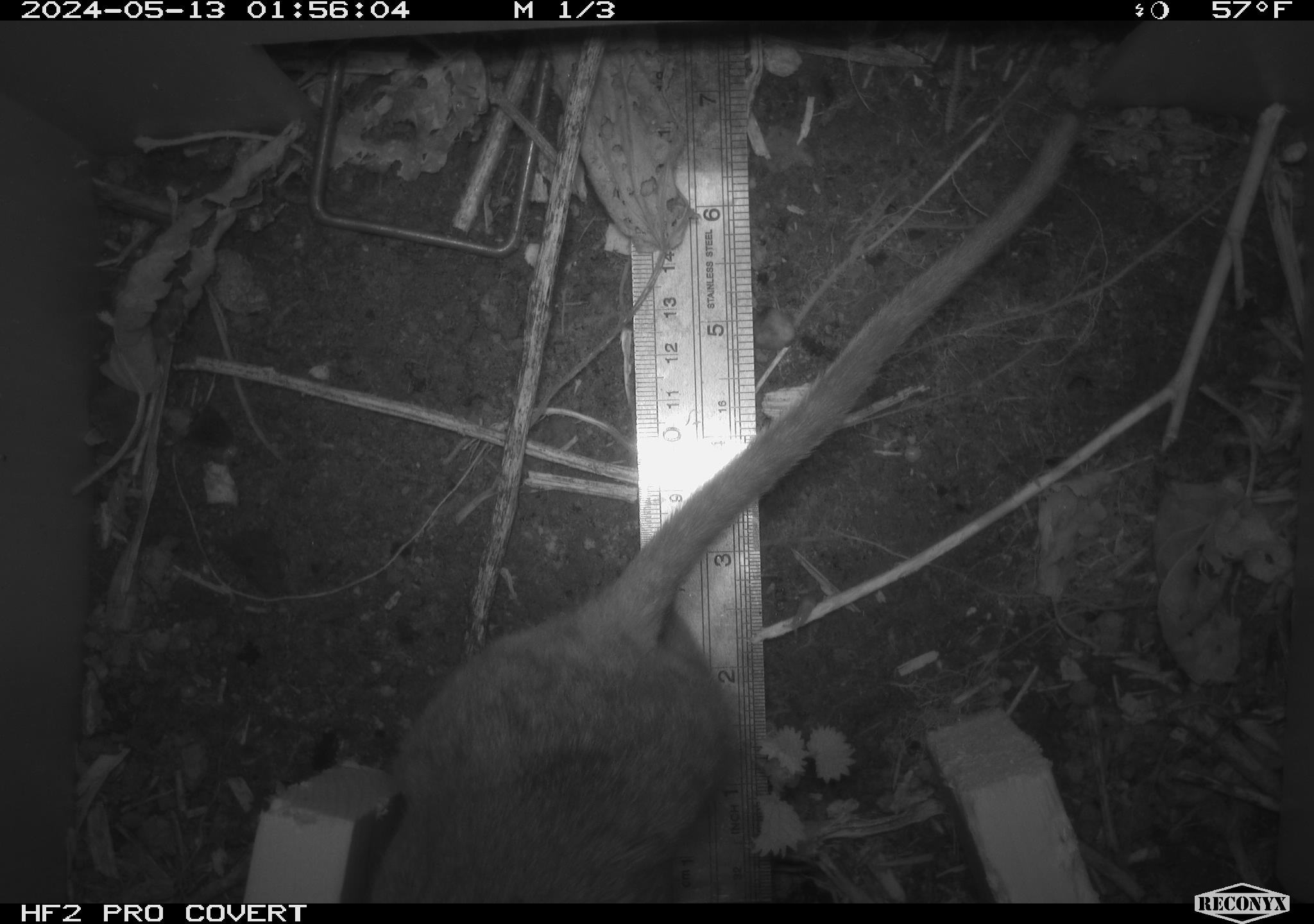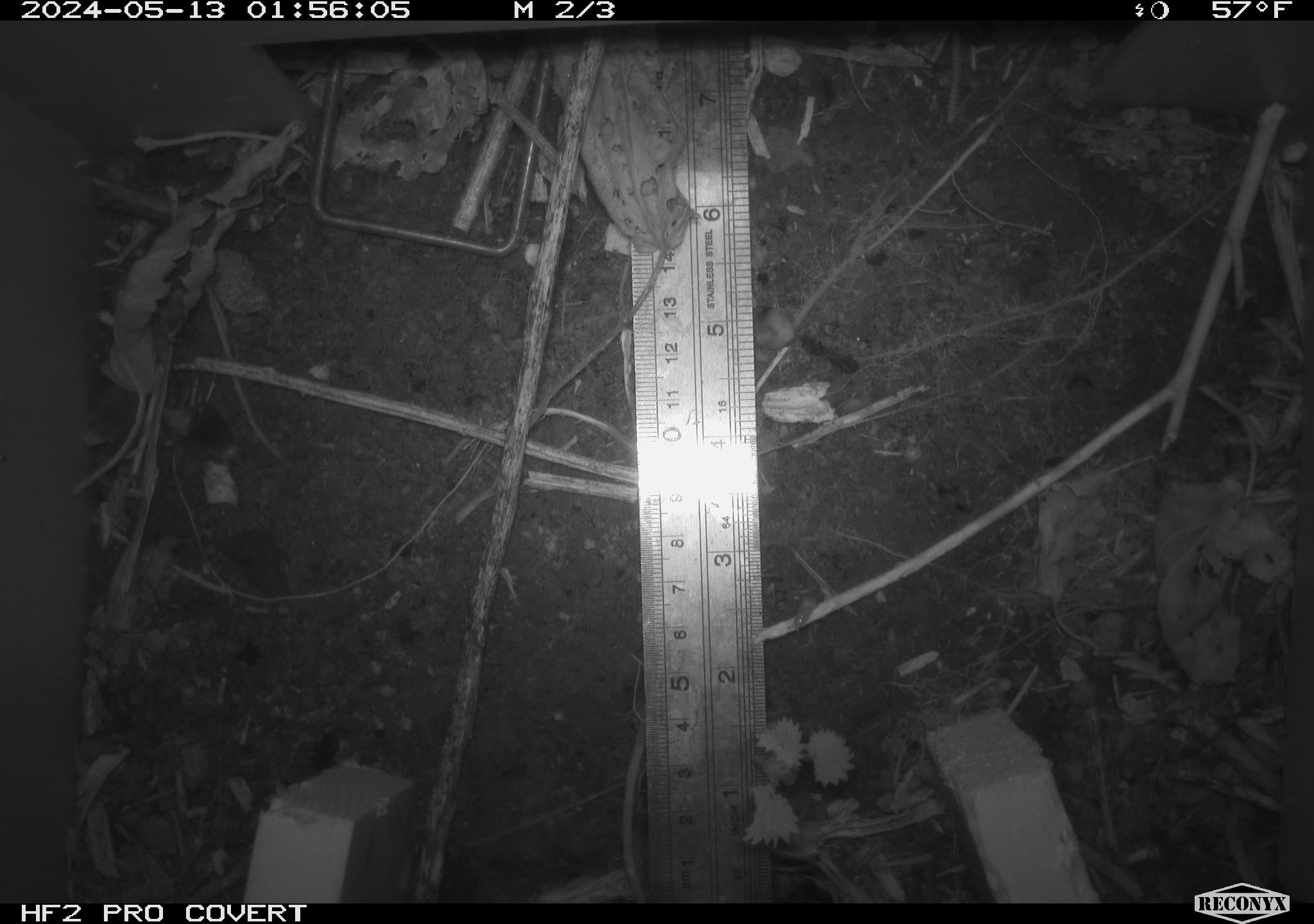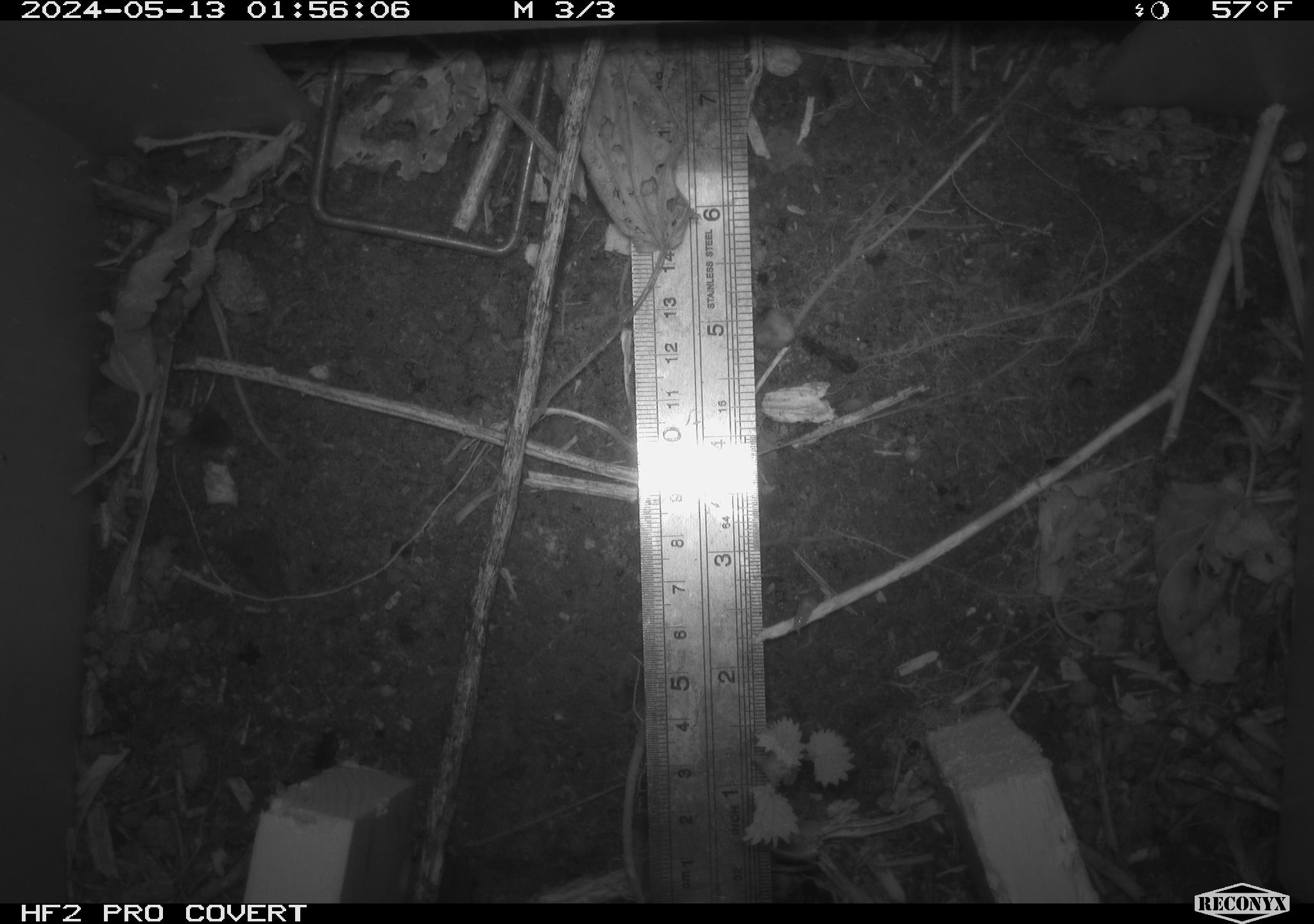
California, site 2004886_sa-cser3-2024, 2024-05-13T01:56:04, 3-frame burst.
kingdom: Animalia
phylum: Chordata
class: Mammalia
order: Rodentia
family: Muridae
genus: Rattus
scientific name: Rattus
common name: rat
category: rattus species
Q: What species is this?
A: Rattus species (rat) (Rattus).